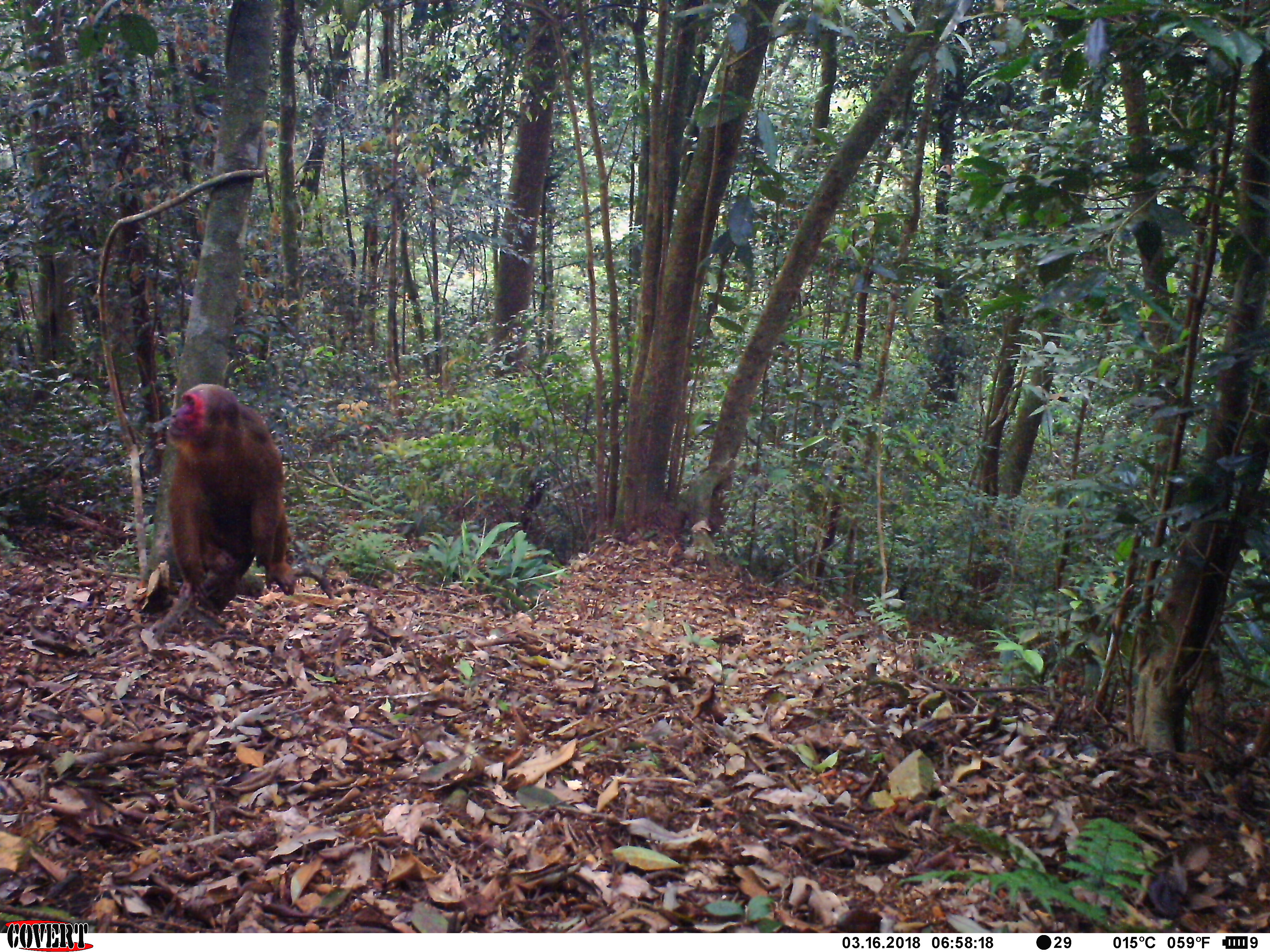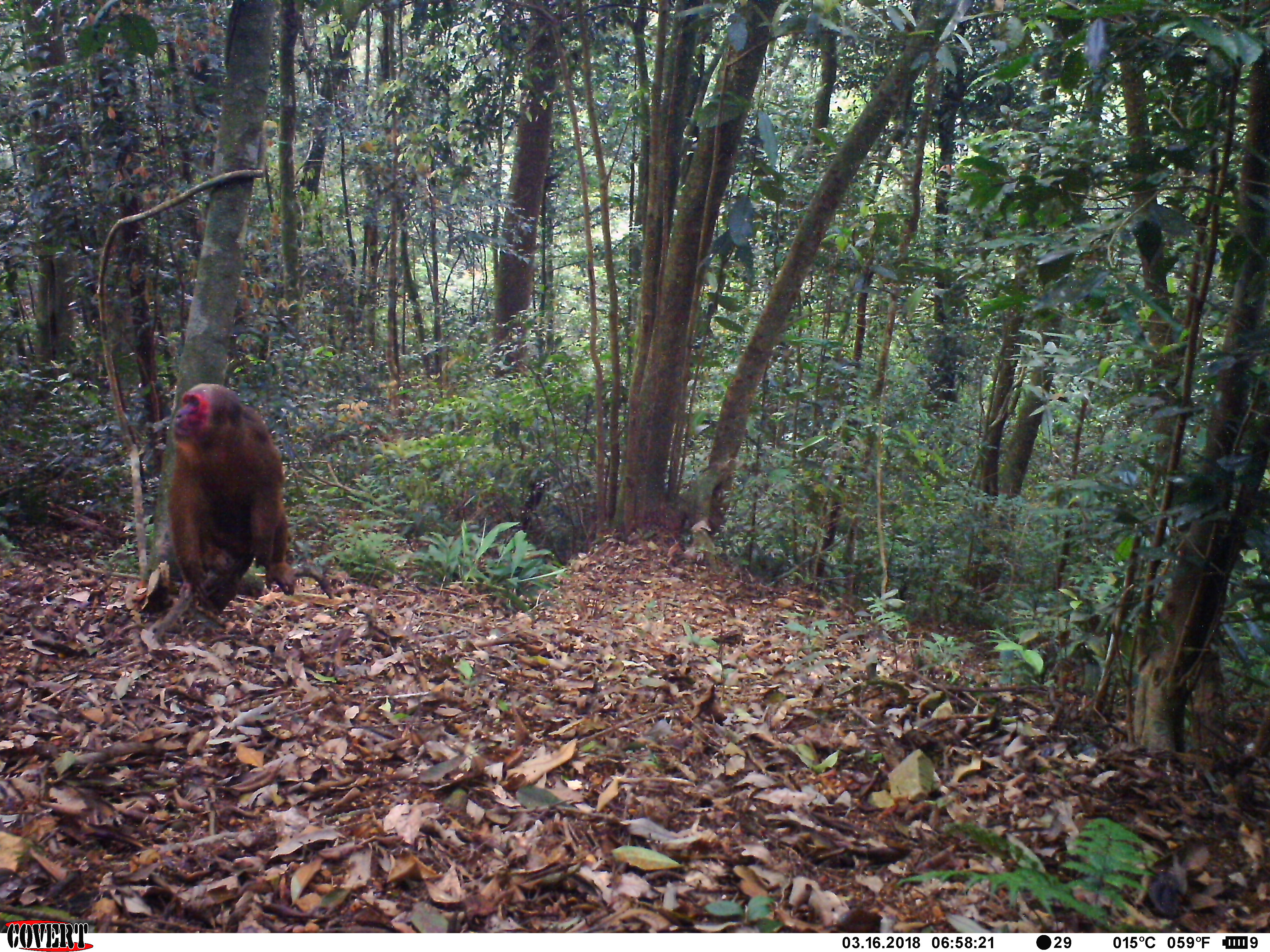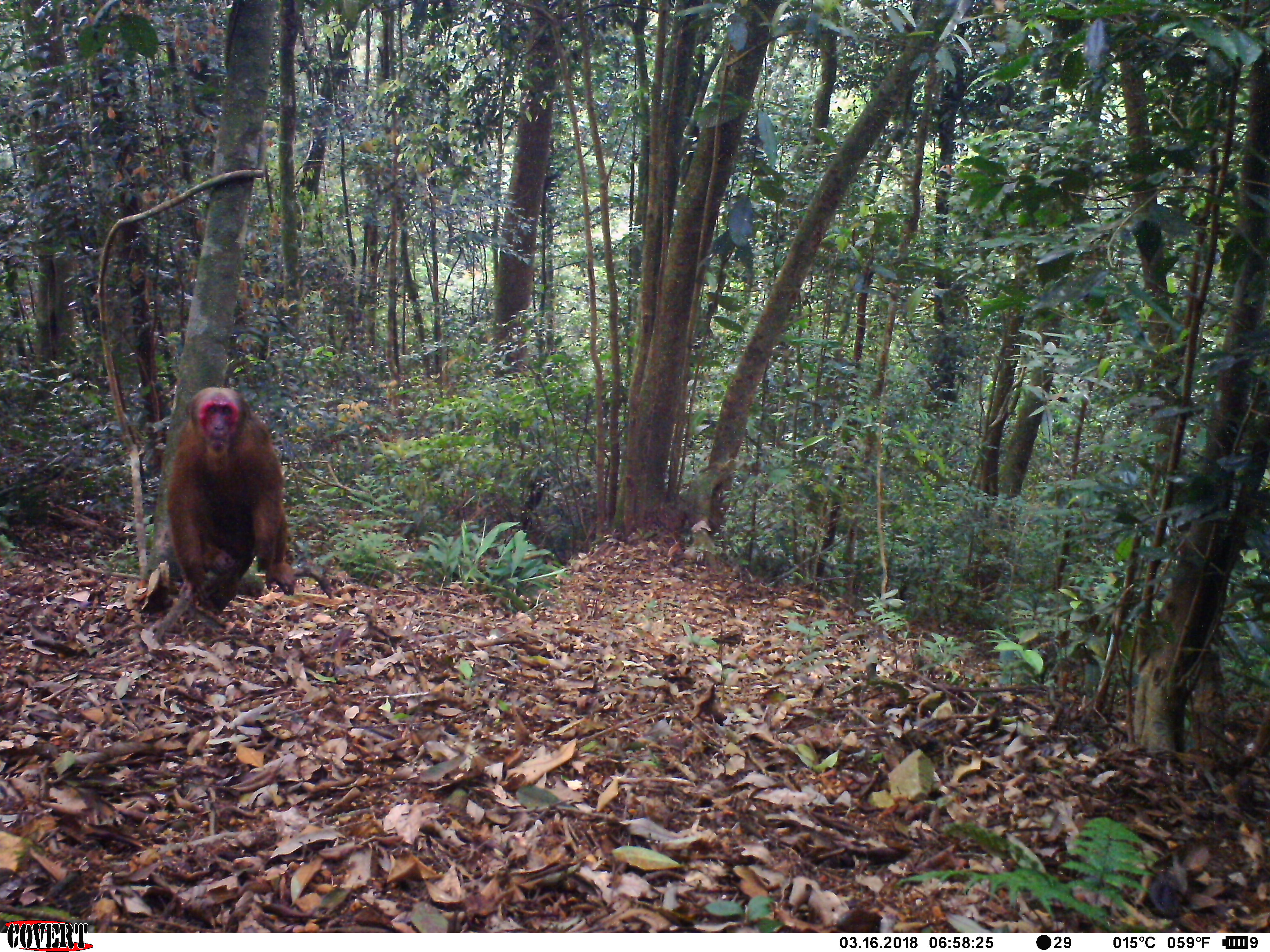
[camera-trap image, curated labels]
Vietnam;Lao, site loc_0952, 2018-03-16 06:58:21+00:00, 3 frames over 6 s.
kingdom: Animalia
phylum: Chordata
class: Mammalia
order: Primates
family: Cercopithecidae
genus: Macaca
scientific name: Macaca arctoides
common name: stump-tailed macaque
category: stump tailed macaque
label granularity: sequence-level